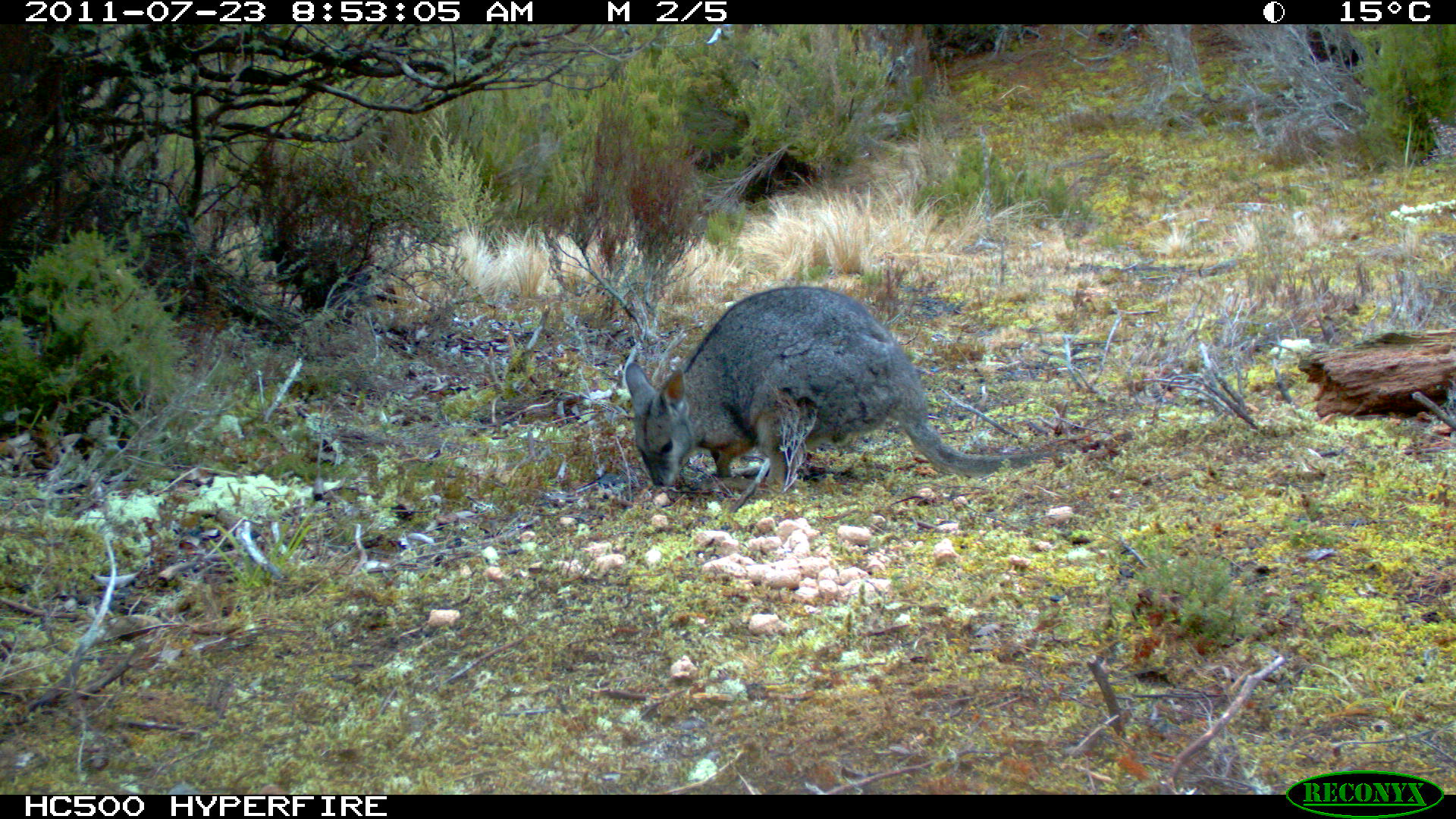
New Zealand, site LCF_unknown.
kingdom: Animalia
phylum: Chordata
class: Mammalia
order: Diprotodontia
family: Macropodidae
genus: Notamacropus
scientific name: Notamacropus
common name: wallaby